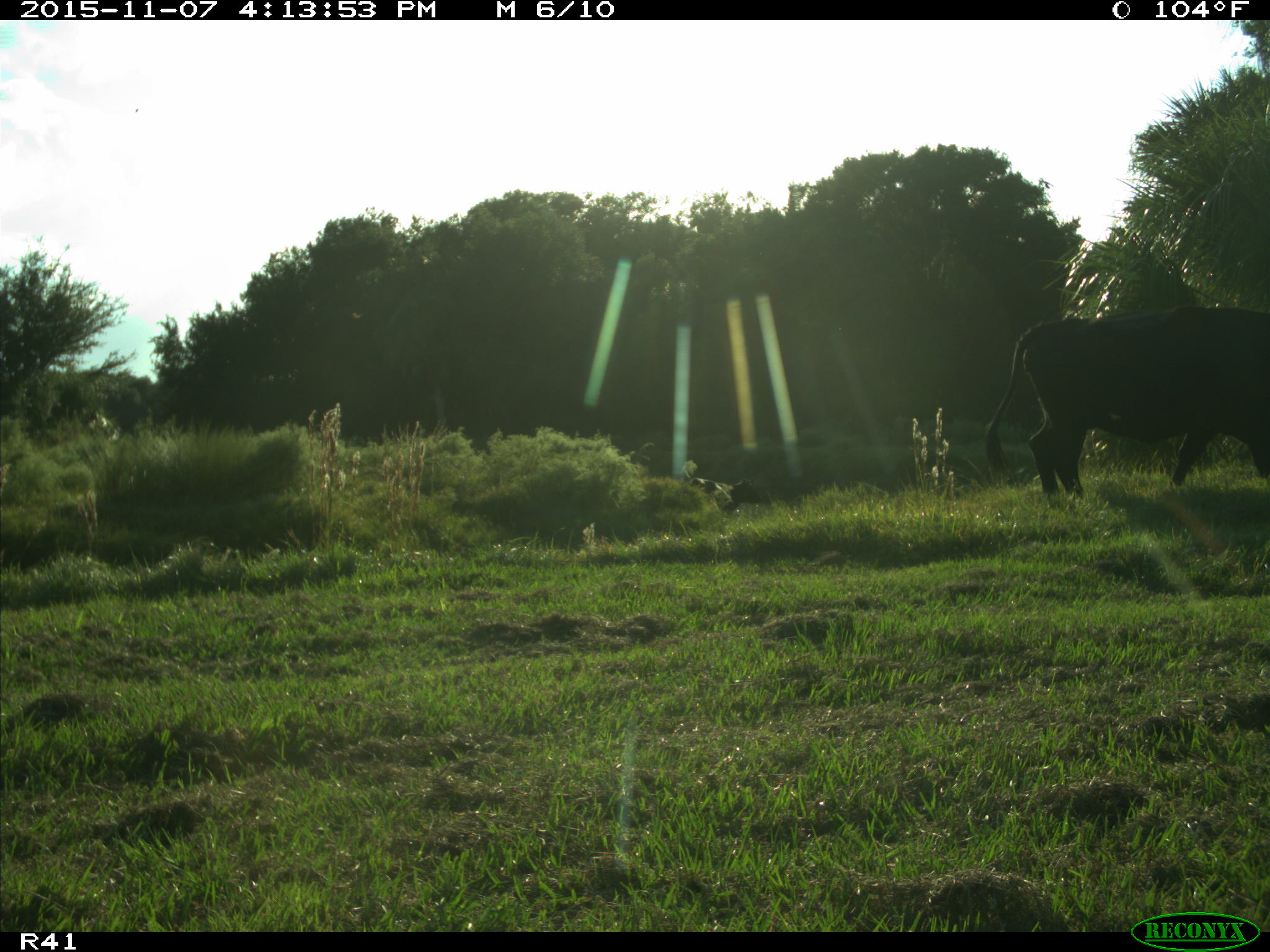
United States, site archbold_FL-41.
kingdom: Animalia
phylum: Chordata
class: Mammalia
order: Artiodactyla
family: Bovidae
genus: Bos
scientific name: Bos taurus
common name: domestic cow